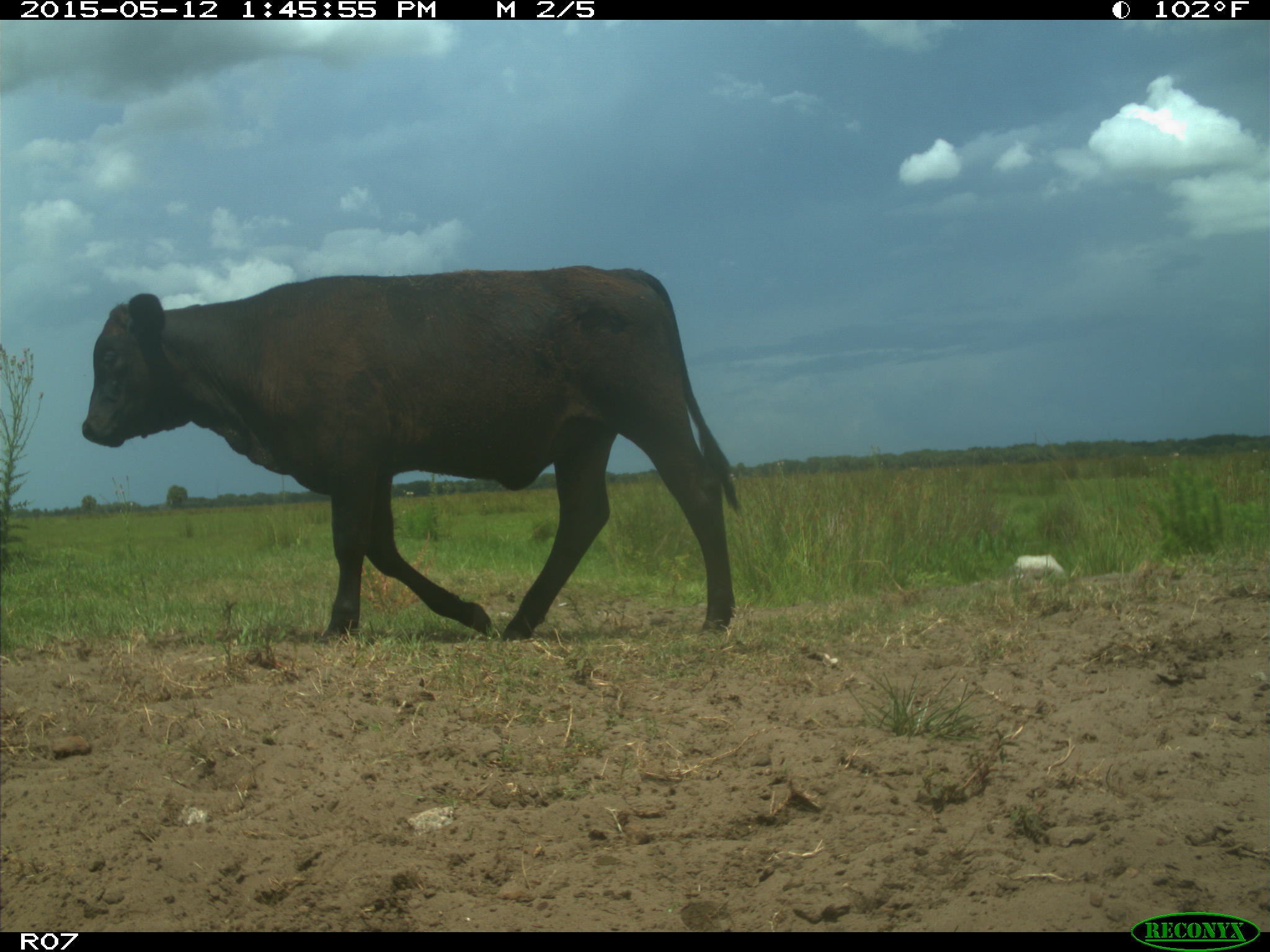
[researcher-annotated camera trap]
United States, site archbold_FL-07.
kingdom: Animalia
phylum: Chordata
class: Mammalia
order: Artiodactyla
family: Bovidae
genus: Bos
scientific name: Bos taurus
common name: domestic cow